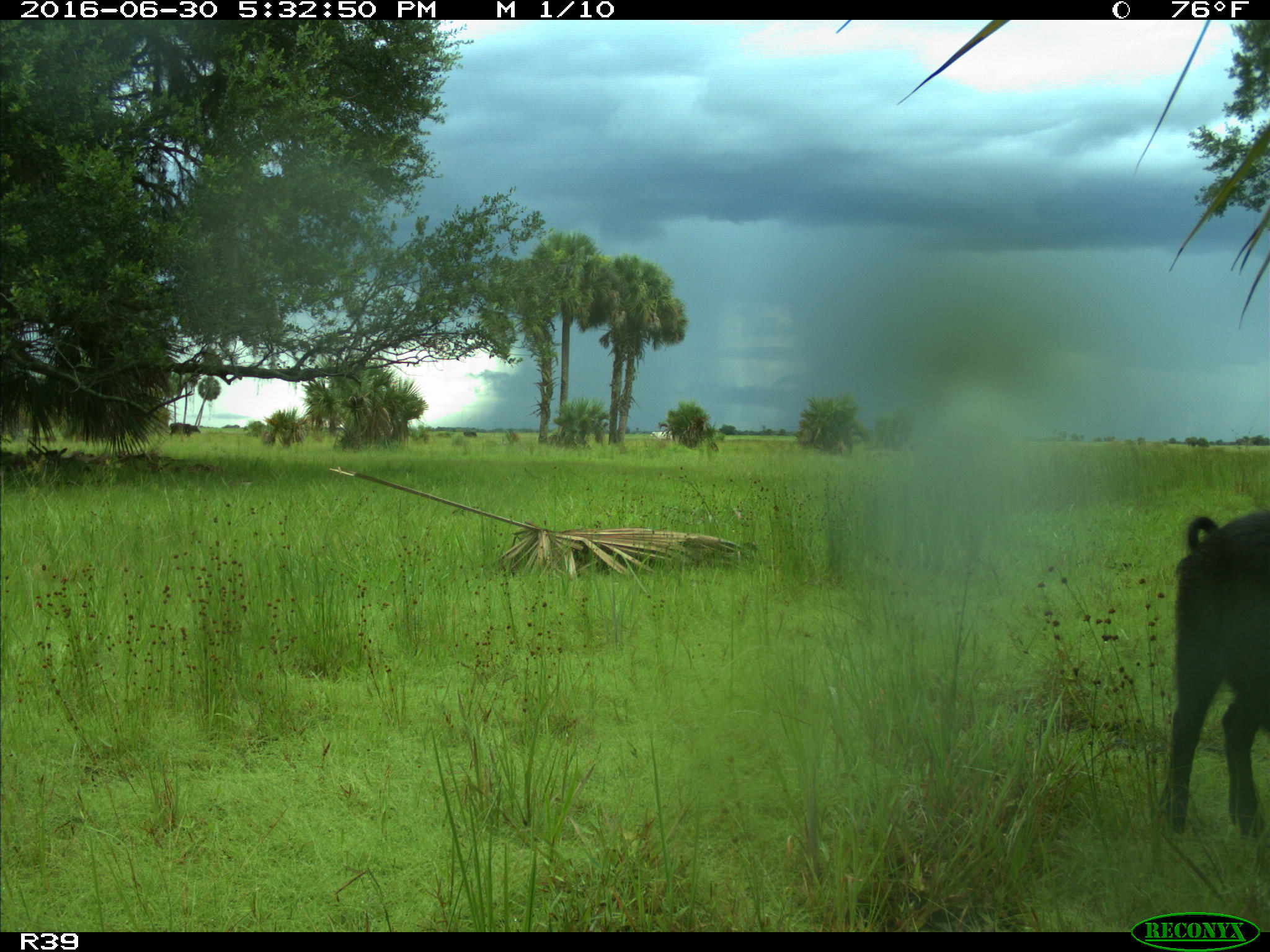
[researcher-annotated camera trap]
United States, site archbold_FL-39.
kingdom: Animalia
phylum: Chordata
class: Mammalia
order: Artiodactyla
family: Suidae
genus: Sus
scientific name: Sus scrofa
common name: wild boar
Sus scrofa (wild boar).